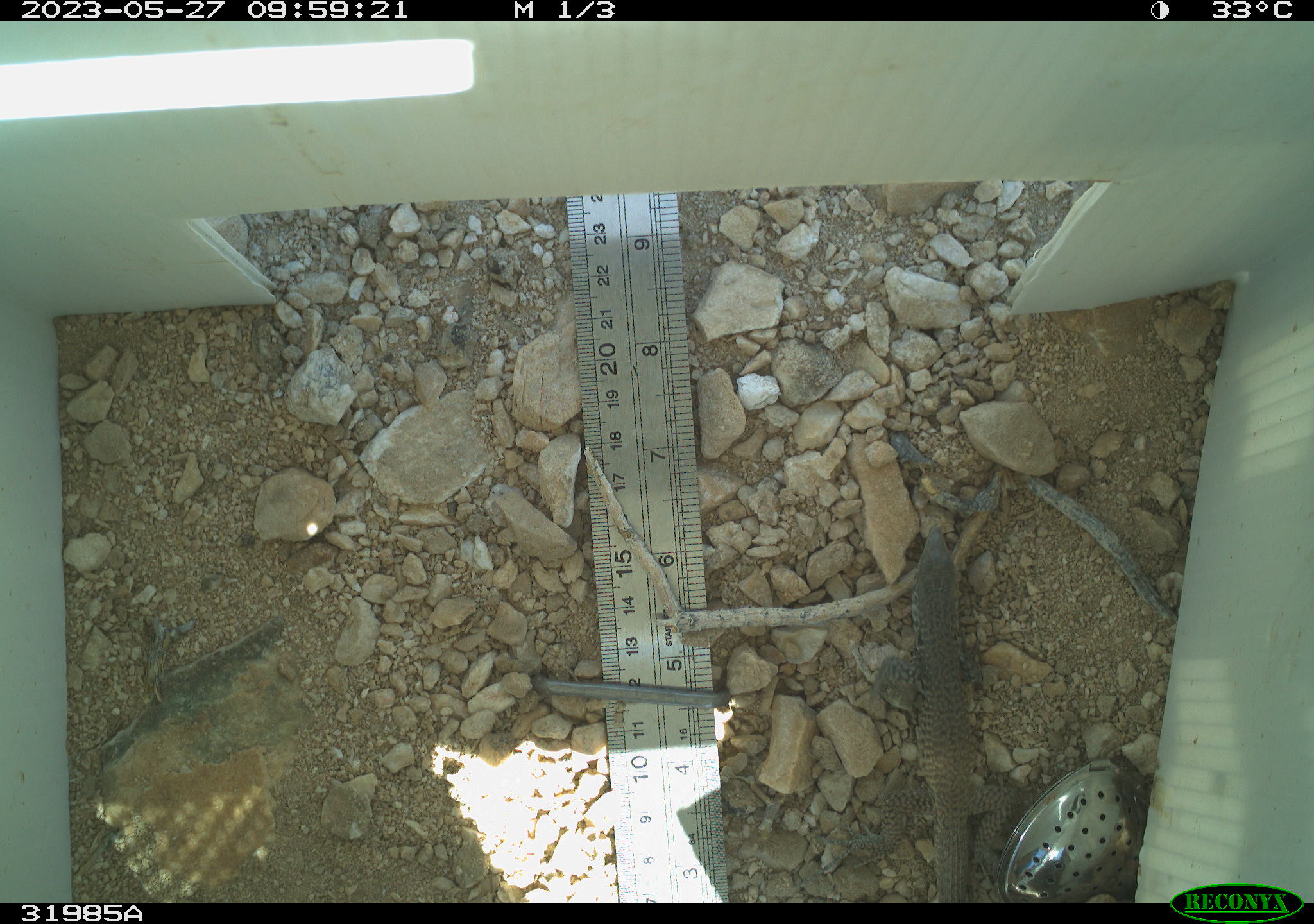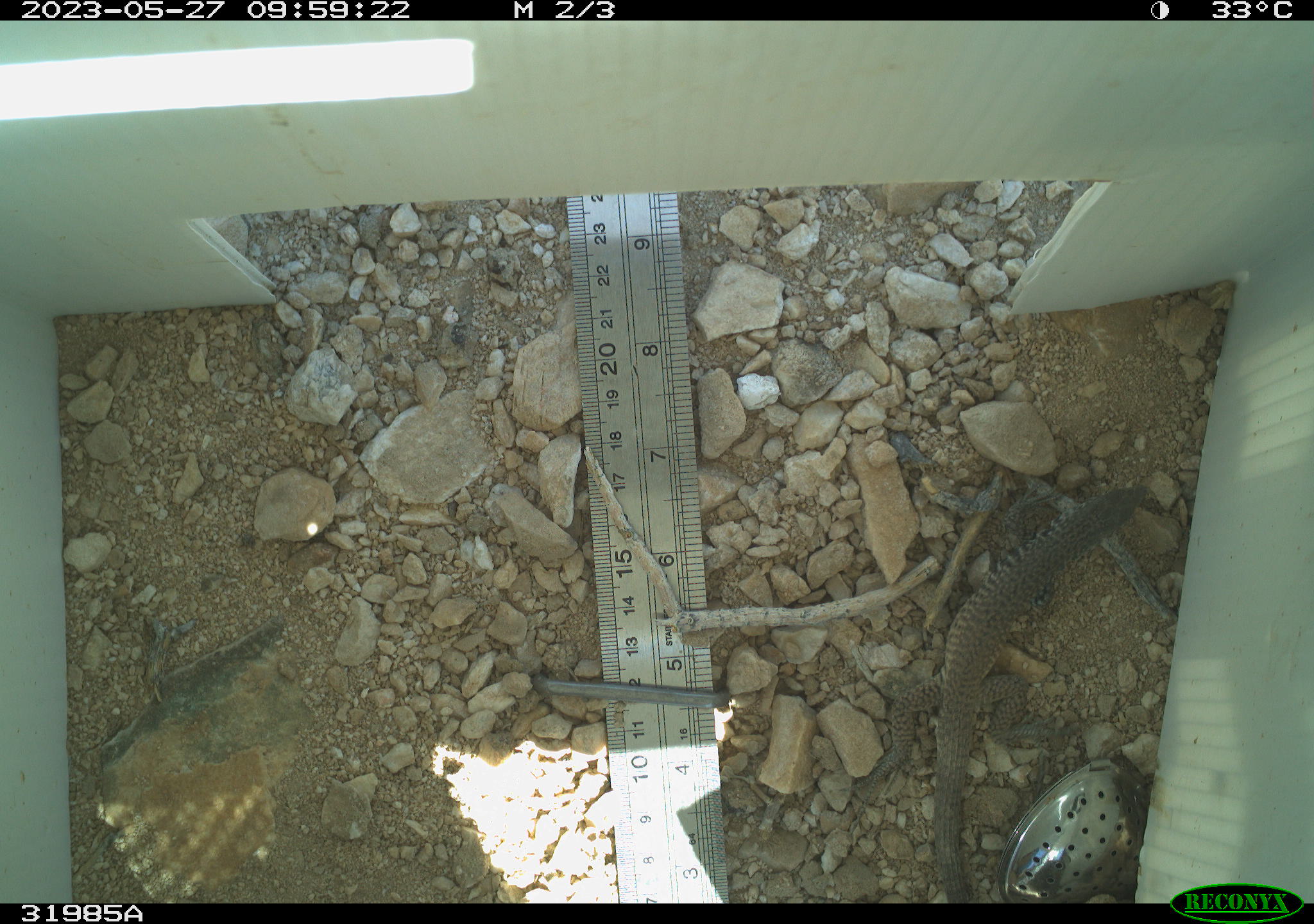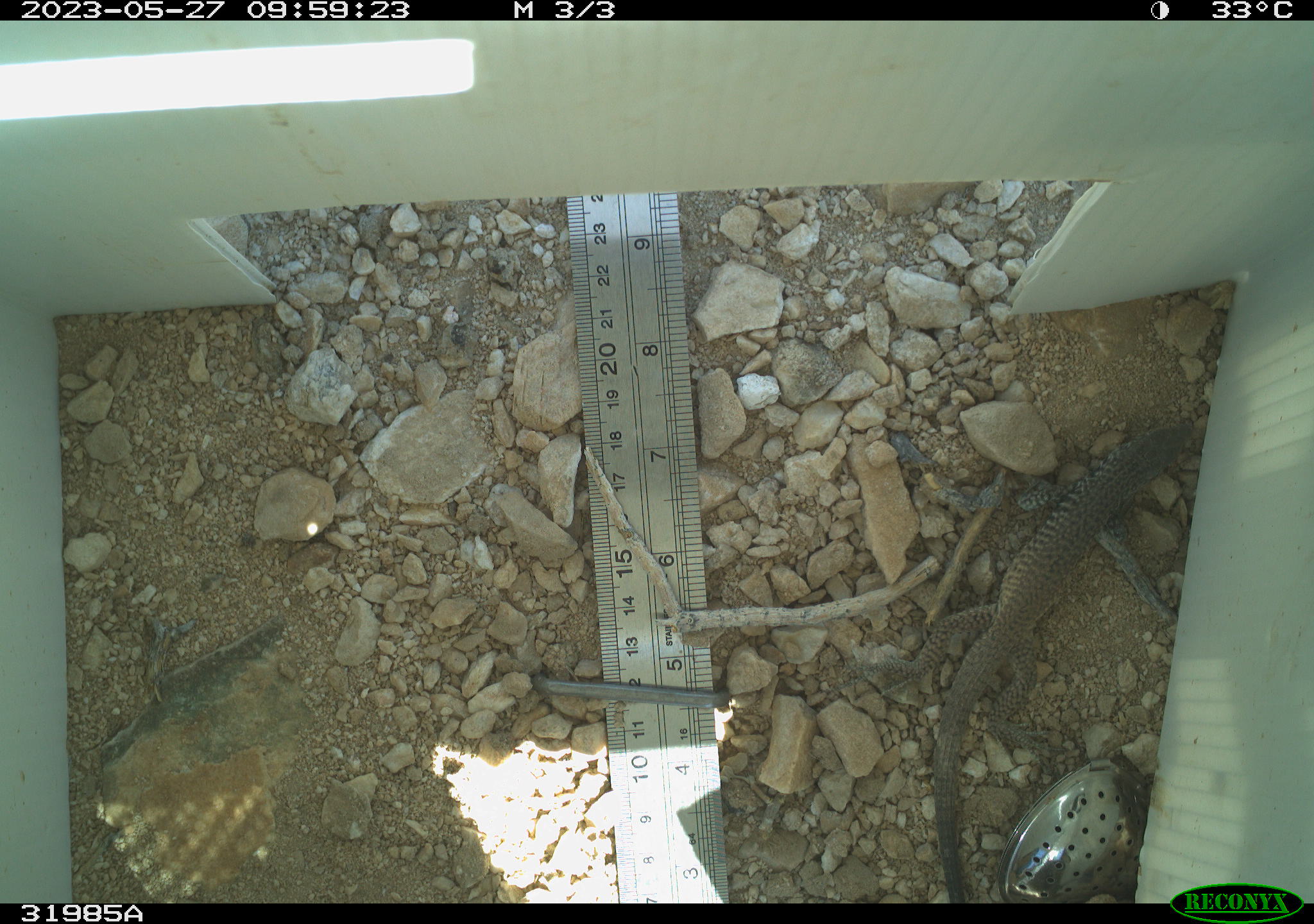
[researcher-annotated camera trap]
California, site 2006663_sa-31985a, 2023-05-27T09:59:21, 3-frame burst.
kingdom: Animalia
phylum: Chordata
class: Reptilia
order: Squamata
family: Teiidae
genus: Aspidoscelis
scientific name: Aspidoscelis tigris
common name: western whiptail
Western whiptail (Aspidoscelis tigris).